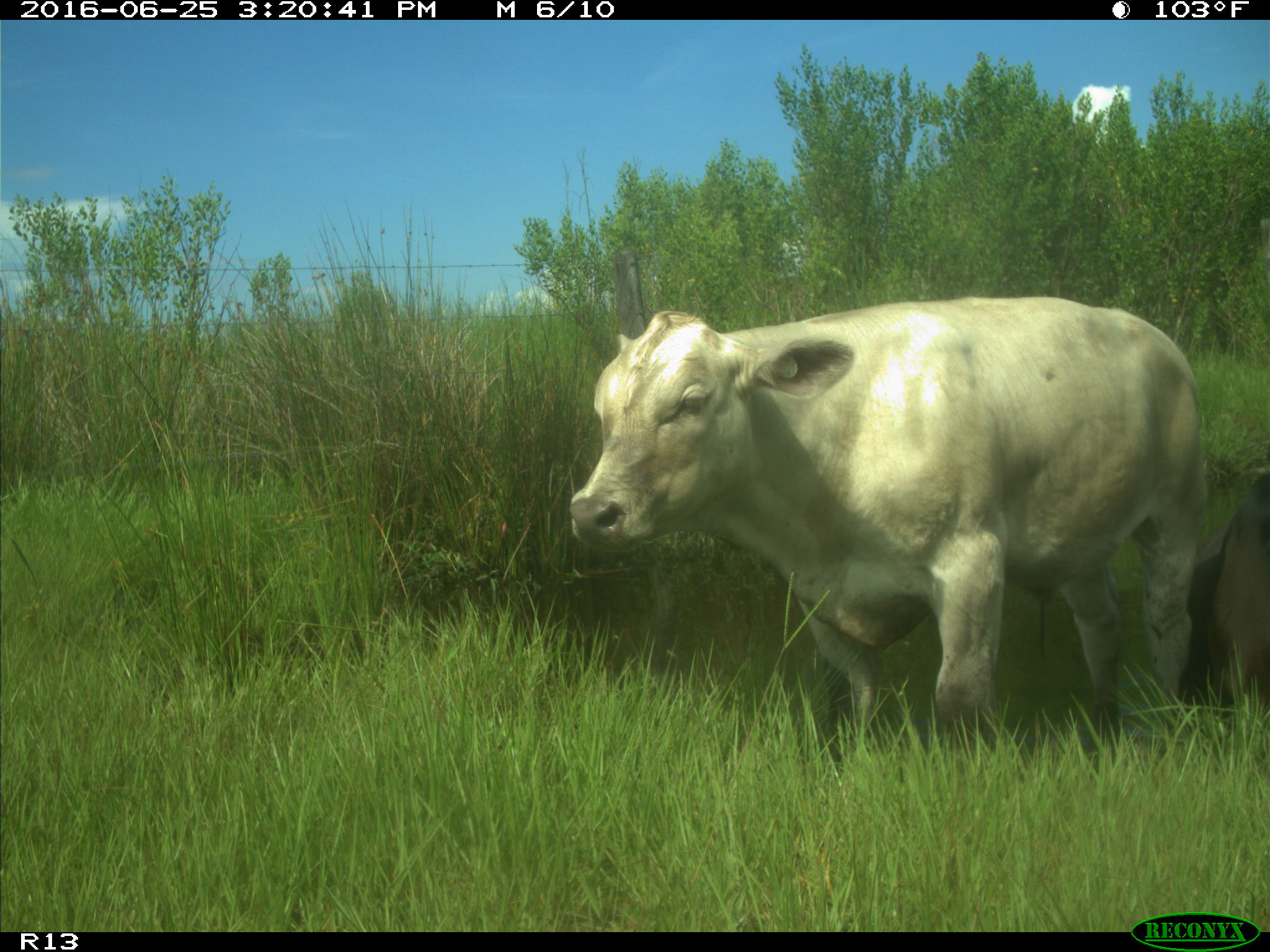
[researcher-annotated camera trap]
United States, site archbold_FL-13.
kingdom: Animalia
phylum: Chordata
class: Mammalia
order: Artiodactyla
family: Bovidae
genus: Bos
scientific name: Bos taurus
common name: domestic cow